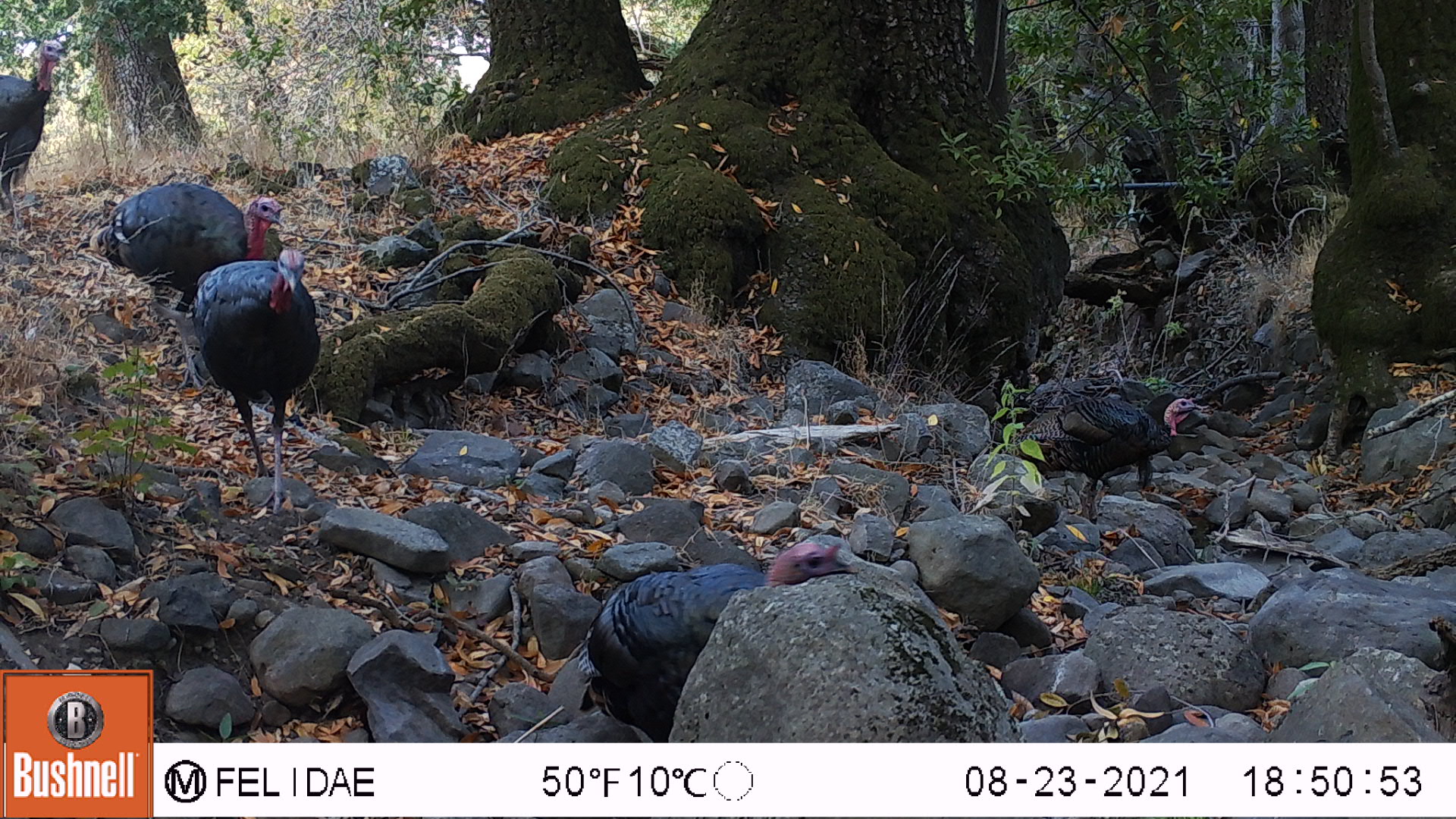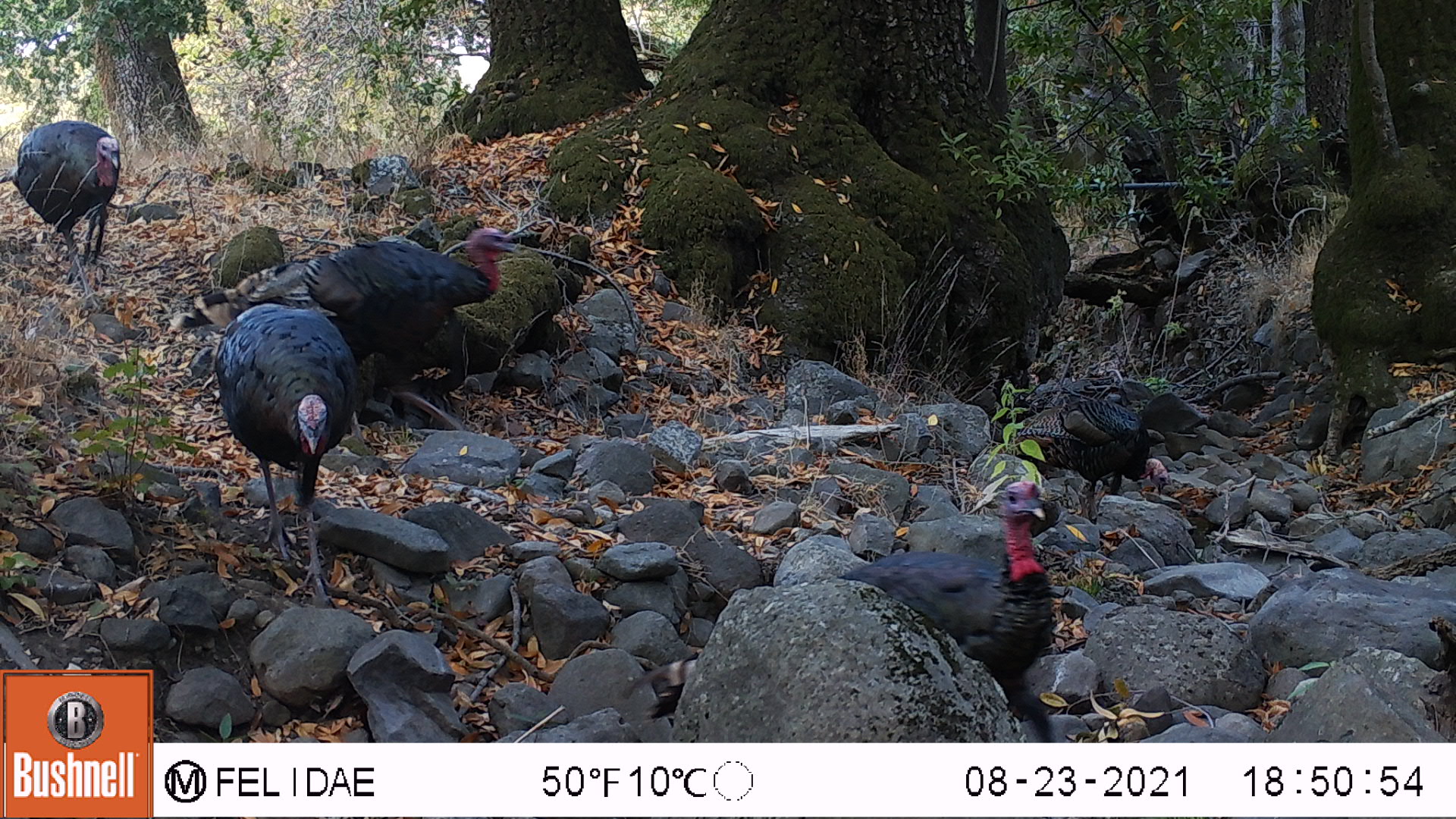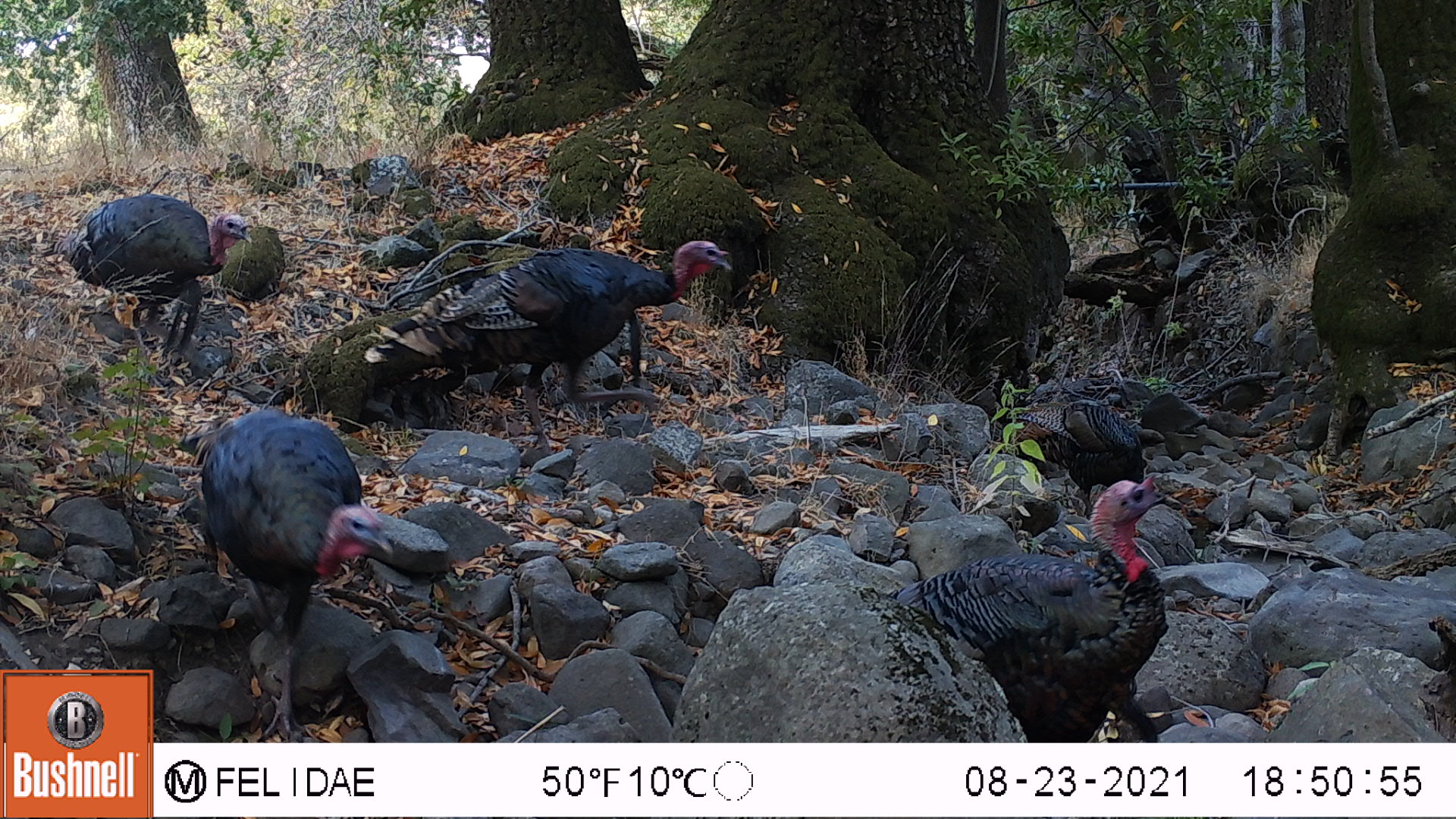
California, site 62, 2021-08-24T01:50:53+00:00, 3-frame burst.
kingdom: Animalia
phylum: Chordata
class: Aves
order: Galliformes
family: Phasianidae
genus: Meleagris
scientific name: Meleagris gallopavo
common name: turkey